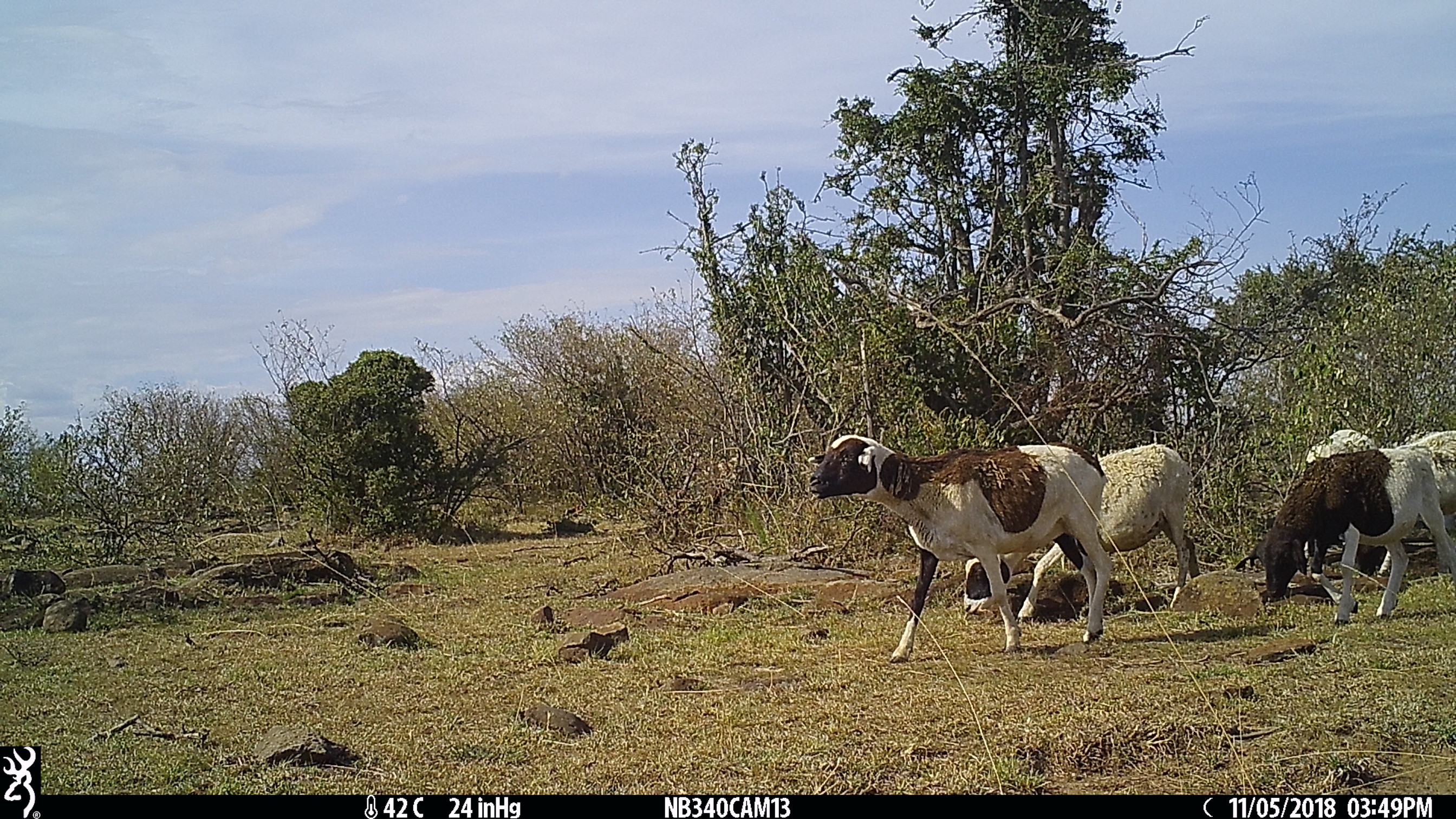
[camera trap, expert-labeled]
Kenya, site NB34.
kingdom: Animalia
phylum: Chordata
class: Mammalia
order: Artiodactyla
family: Bovidae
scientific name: Bovidae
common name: sheep or goat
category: shoat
Shoat (sheep or goat) (Bovidae).